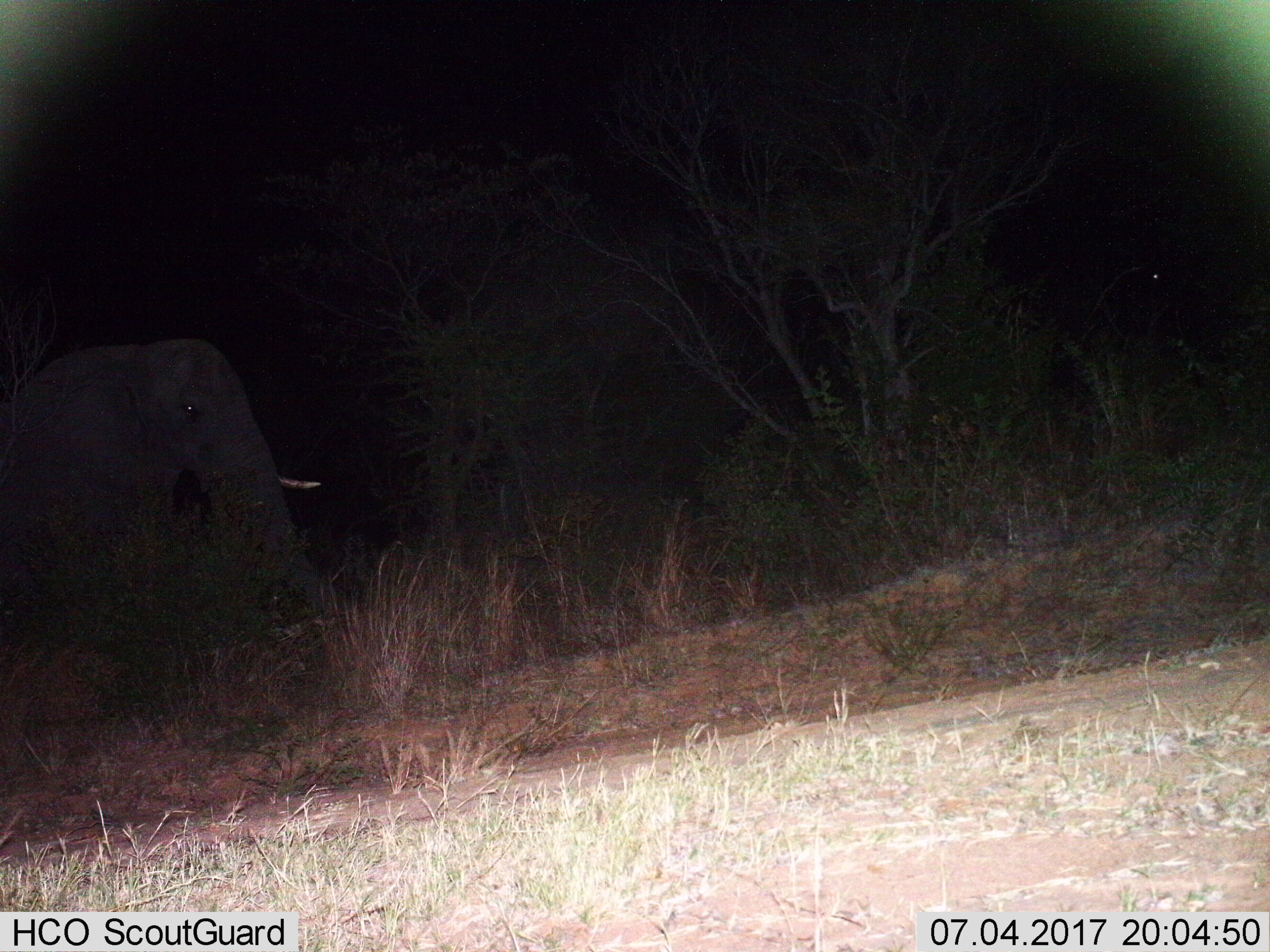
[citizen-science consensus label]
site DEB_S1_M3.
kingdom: Animalia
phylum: Chordata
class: Mammalia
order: Proboscidea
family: Elephantidae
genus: Loxodonta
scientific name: Loxodonta africana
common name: african bush elephant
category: elephant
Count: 1.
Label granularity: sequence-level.